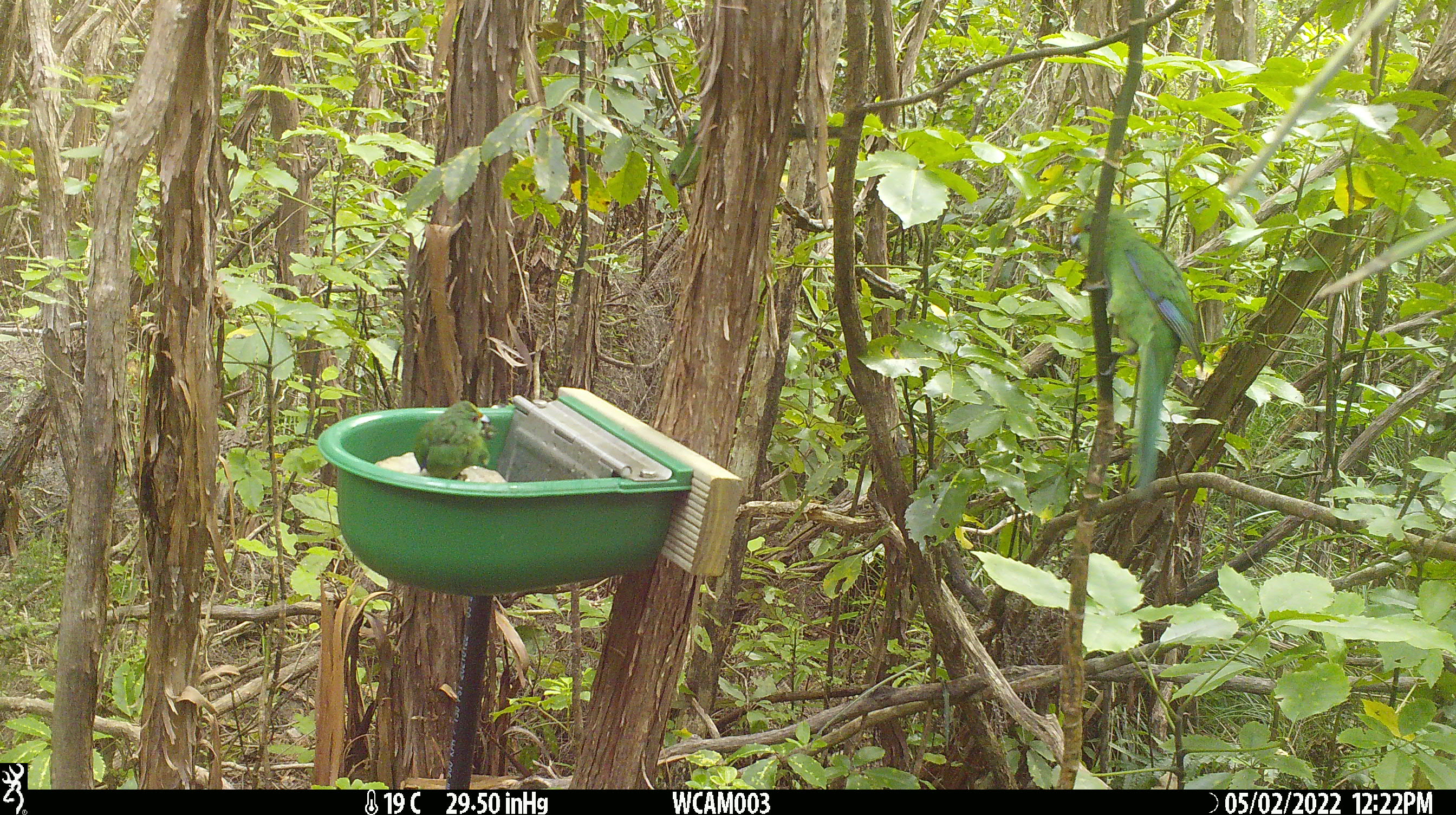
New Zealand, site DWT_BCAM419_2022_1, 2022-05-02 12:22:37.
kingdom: Animalia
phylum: Chordata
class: Aves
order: Psittaciformes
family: Psittaculidae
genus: Cyanoramphus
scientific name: Cyanoramphus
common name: parakeet